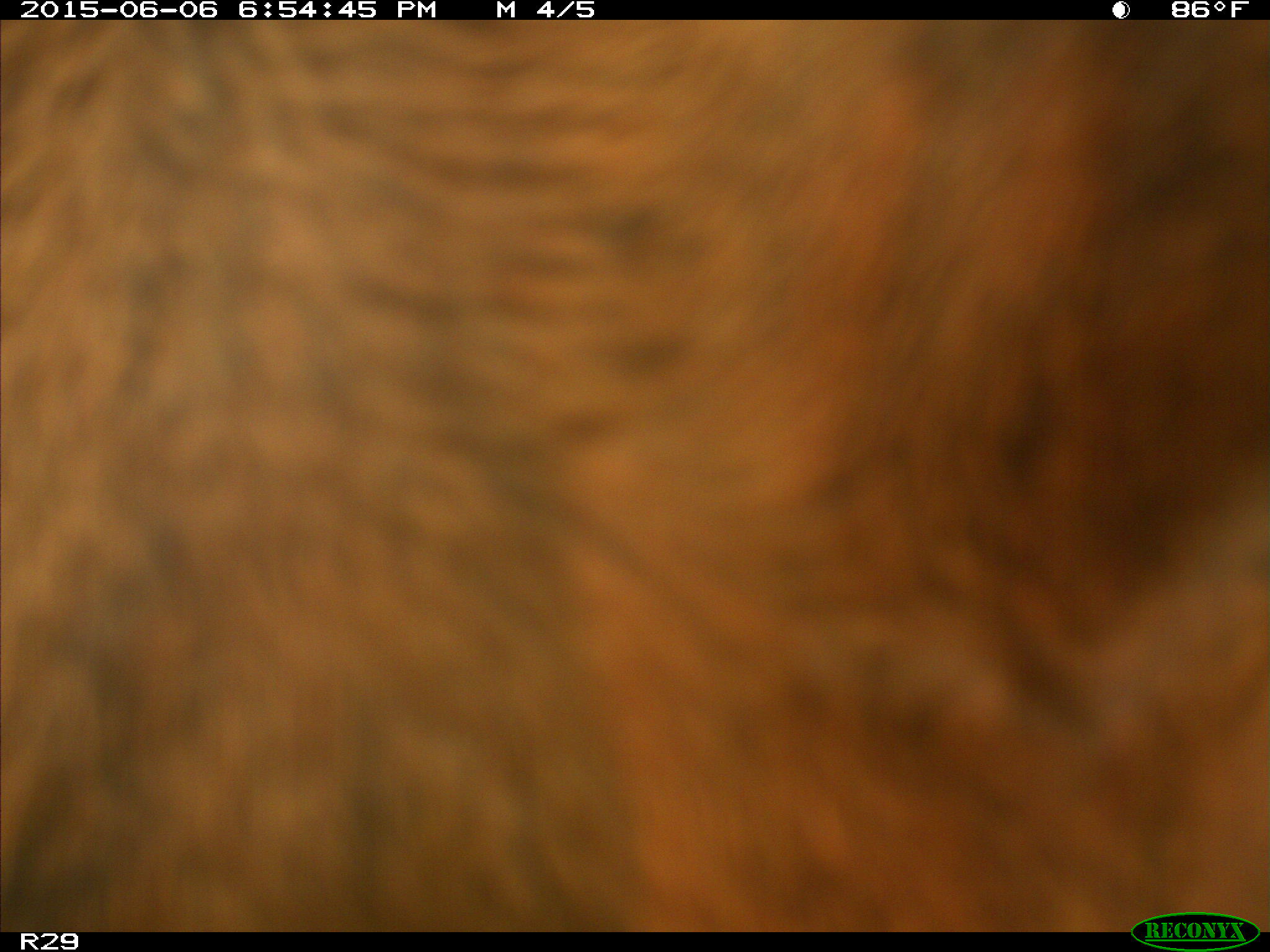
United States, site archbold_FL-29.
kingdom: Animalia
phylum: Chordata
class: Mammalia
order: Artiodactyla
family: Bovidae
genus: Bos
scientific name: Bos taurus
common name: domestic cow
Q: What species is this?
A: Bos taurus (domestic cow).